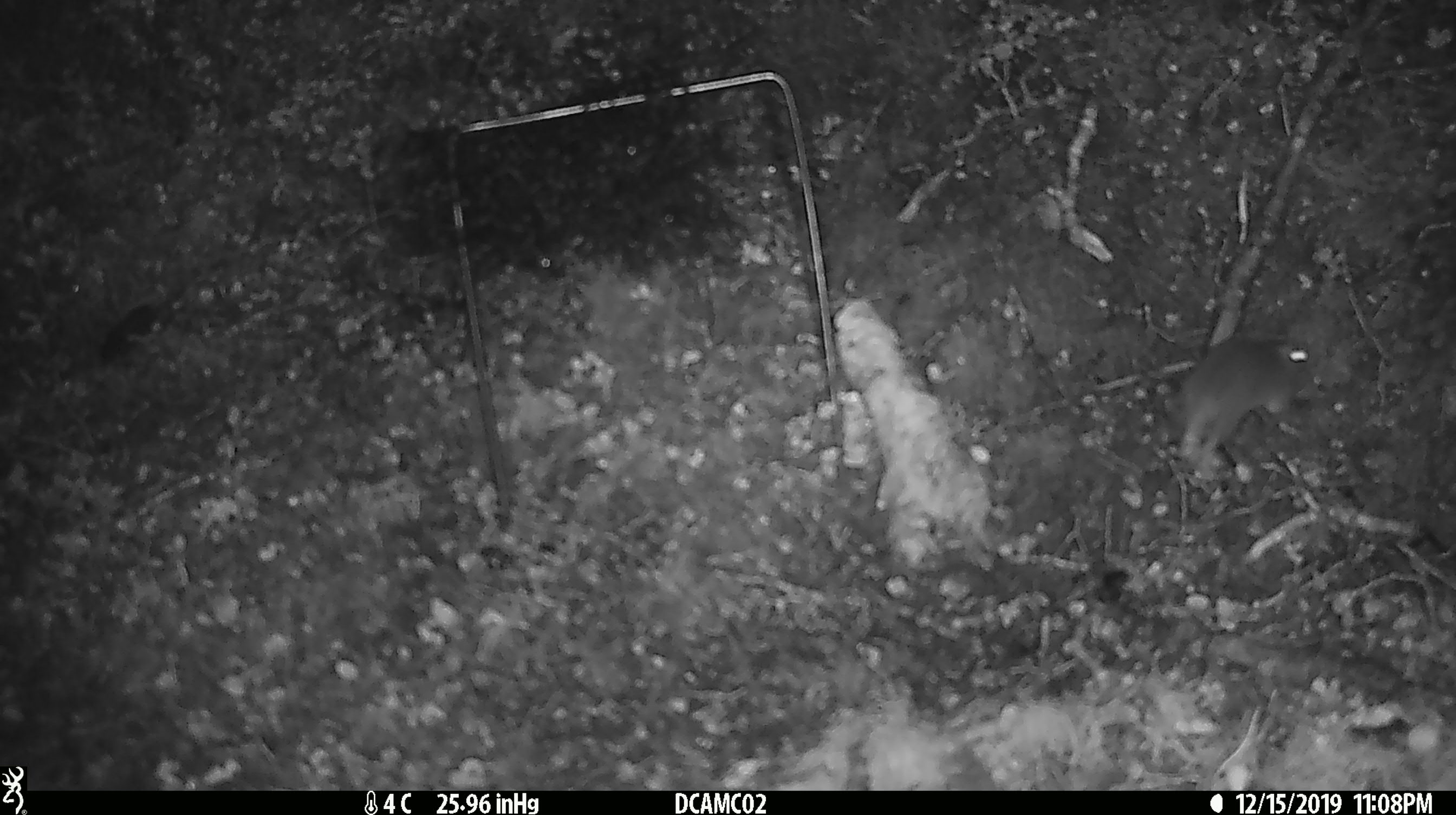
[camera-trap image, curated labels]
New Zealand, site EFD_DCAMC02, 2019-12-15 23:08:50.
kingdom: Animalia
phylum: Chordata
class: Mammalia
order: Rodentia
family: Muridae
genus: Mus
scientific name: Mus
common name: mouse